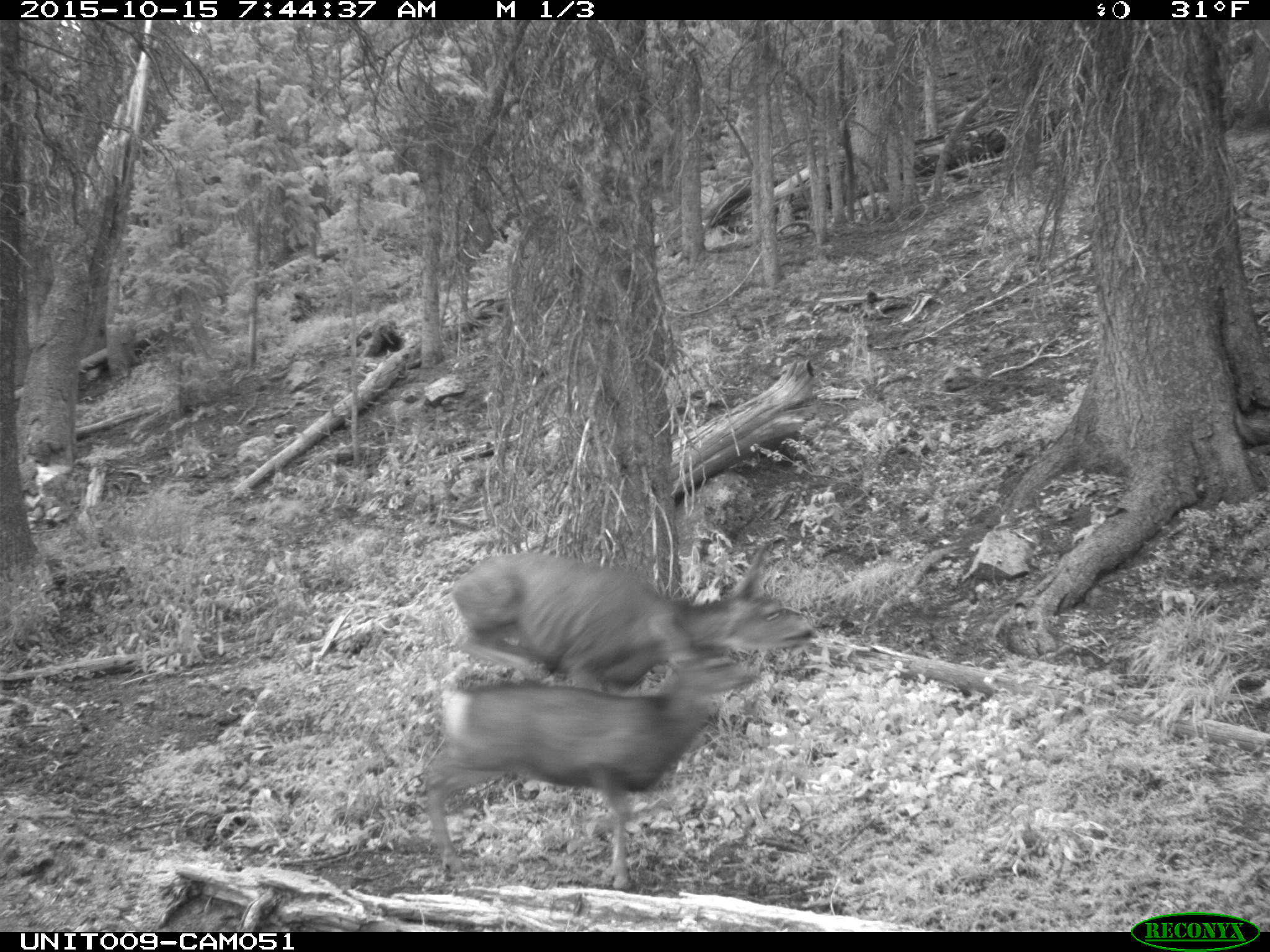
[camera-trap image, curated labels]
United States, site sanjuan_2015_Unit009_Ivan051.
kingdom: Animalia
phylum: Chordata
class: Mammalia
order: Artiodactyla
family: Cervidae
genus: Odocoileus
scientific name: Odocoileus hemionus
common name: mule deer